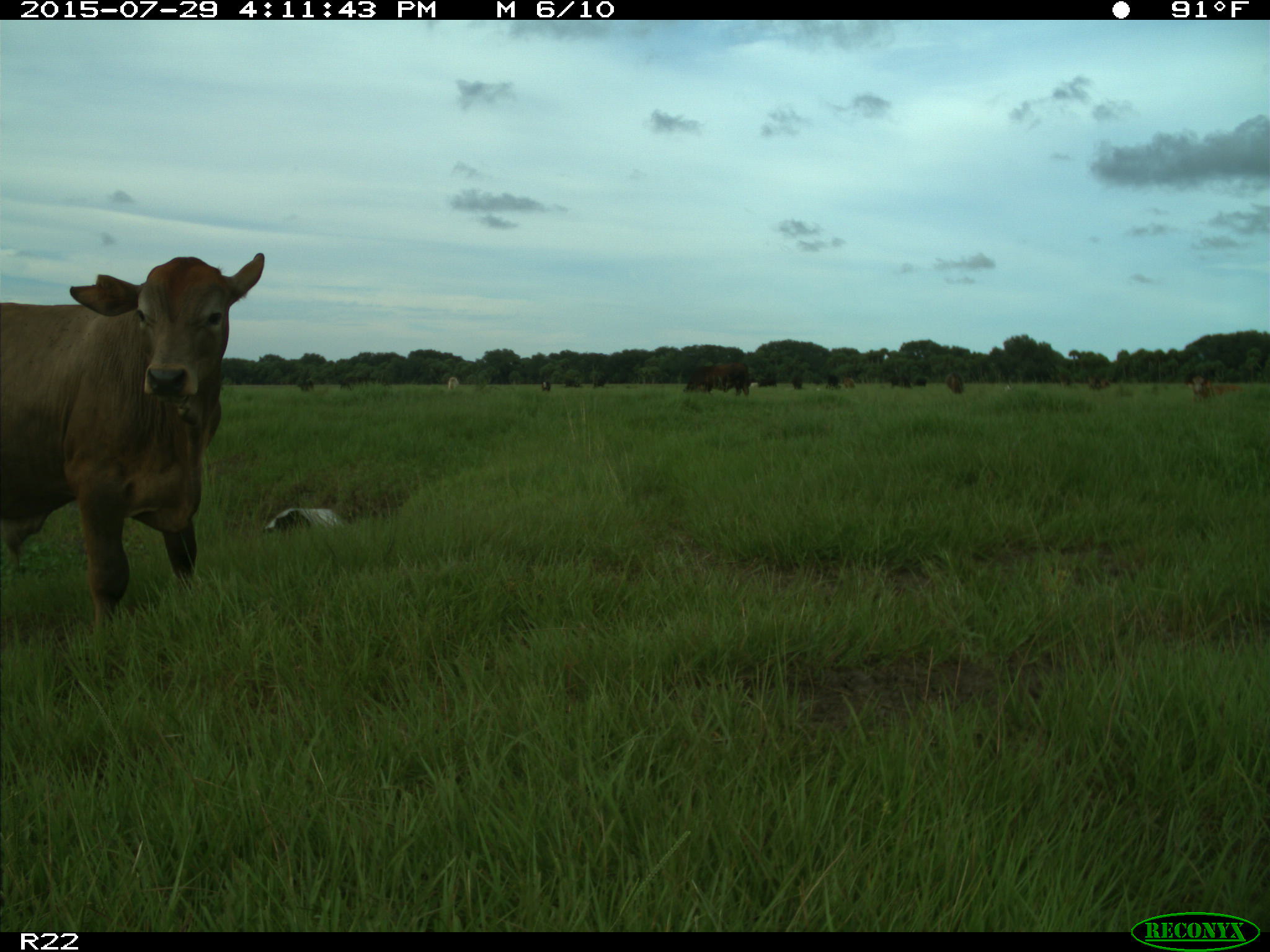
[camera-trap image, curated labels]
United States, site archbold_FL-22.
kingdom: Animalia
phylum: Chordata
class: Mammalia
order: Artiodactyla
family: Bovidae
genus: Bos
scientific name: Bos taurus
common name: domestic cow